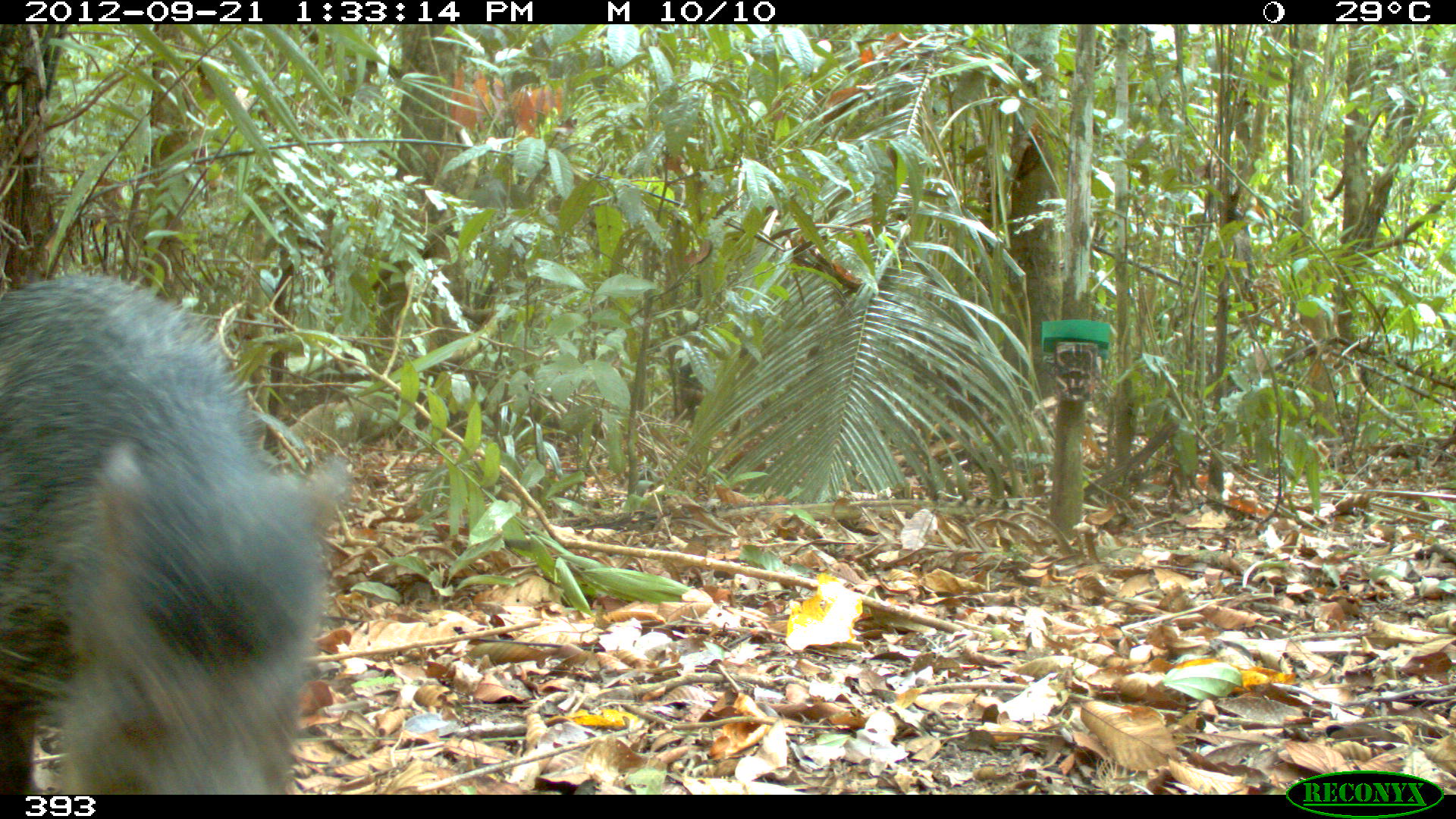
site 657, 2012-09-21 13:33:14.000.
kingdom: Animalia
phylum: Chordata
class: Mammalia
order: Artiodactyla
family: Tayassuidae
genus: Tayassu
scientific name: Tayassu pecari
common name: white-lipped peccary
Tayassu pecari (white-lipped peccary).